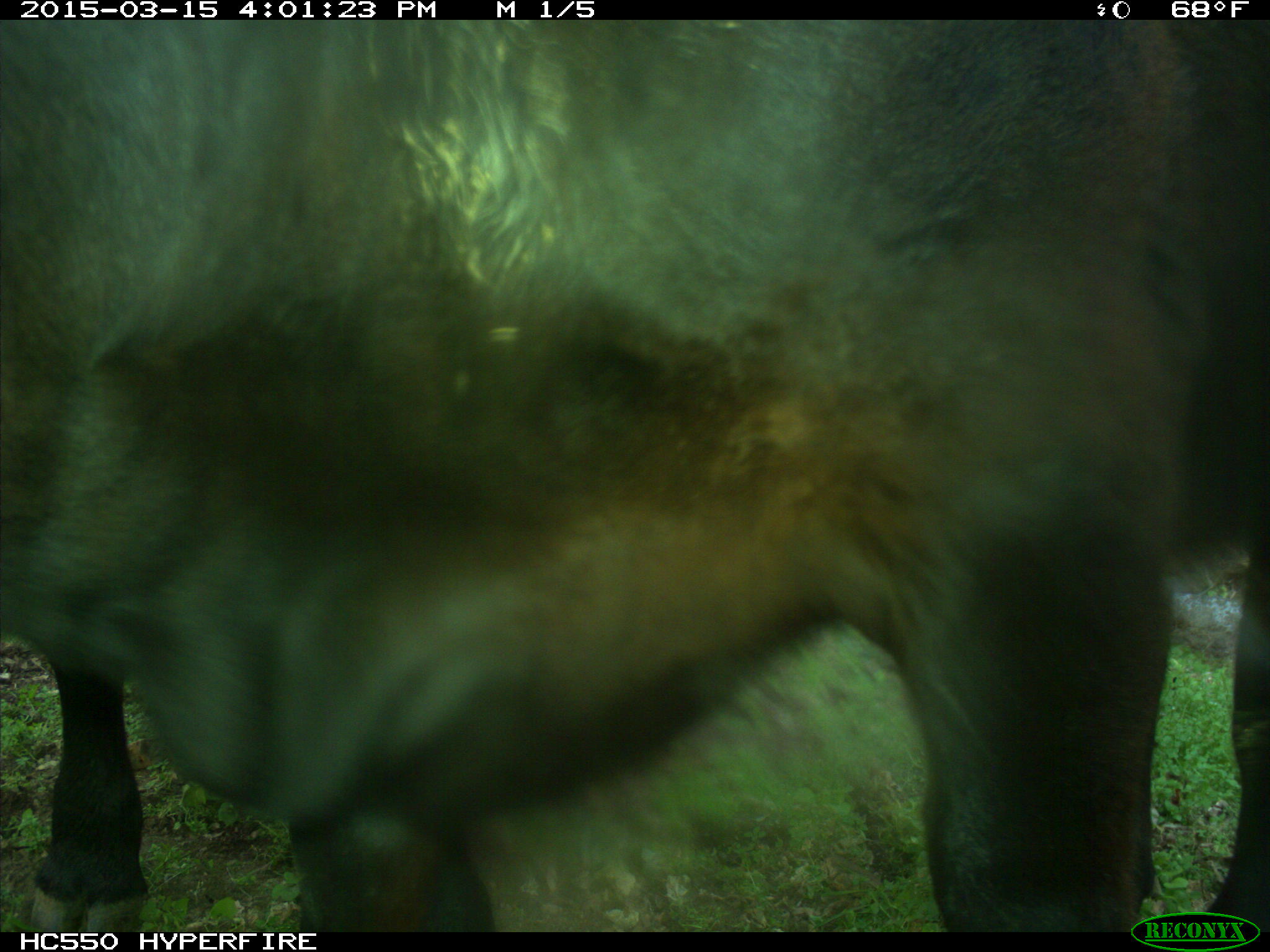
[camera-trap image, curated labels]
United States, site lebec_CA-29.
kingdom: Animalia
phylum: Chordata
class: Mammalia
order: Artiodactyla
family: Bovidae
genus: Bos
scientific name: Bos taurus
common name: domestic cow